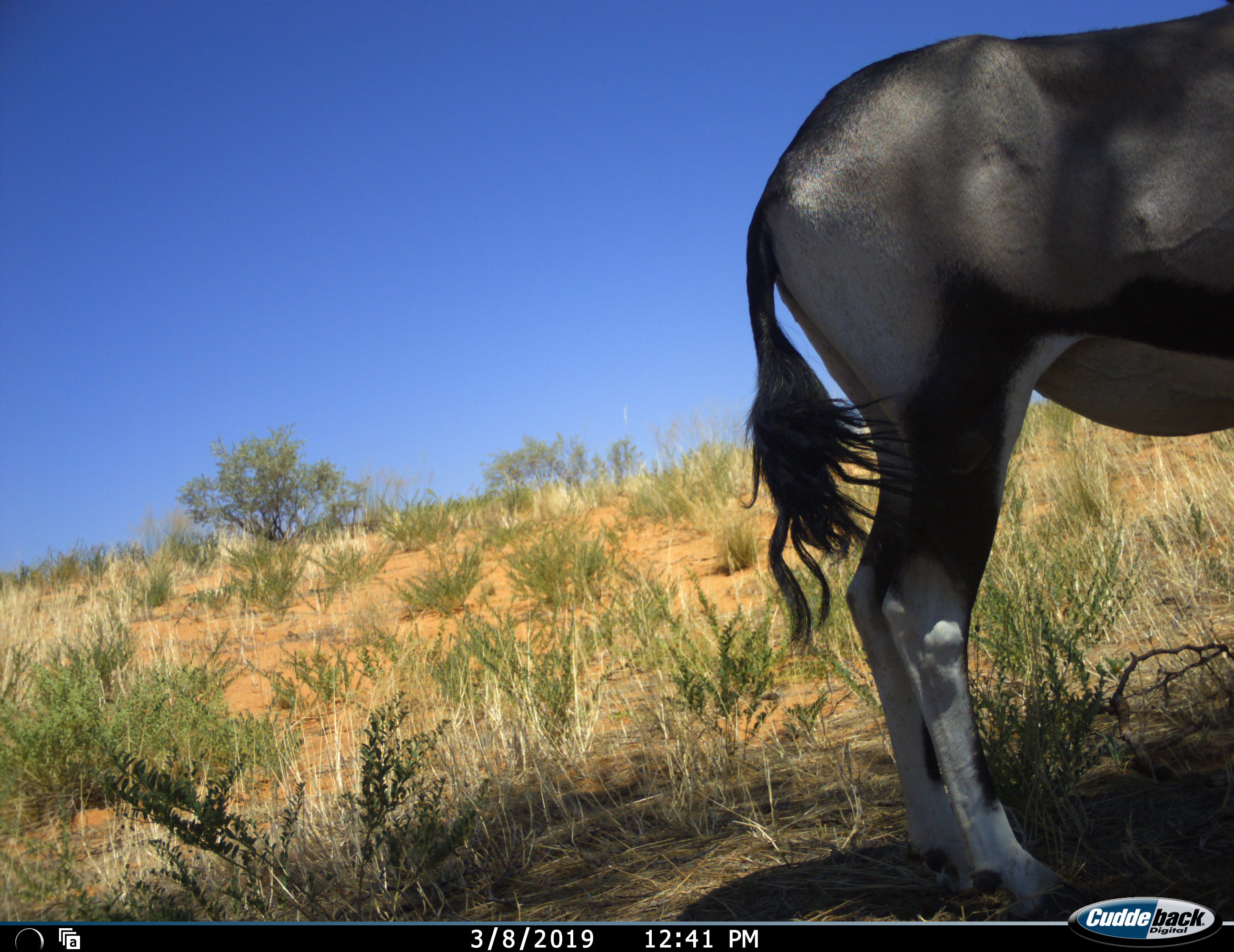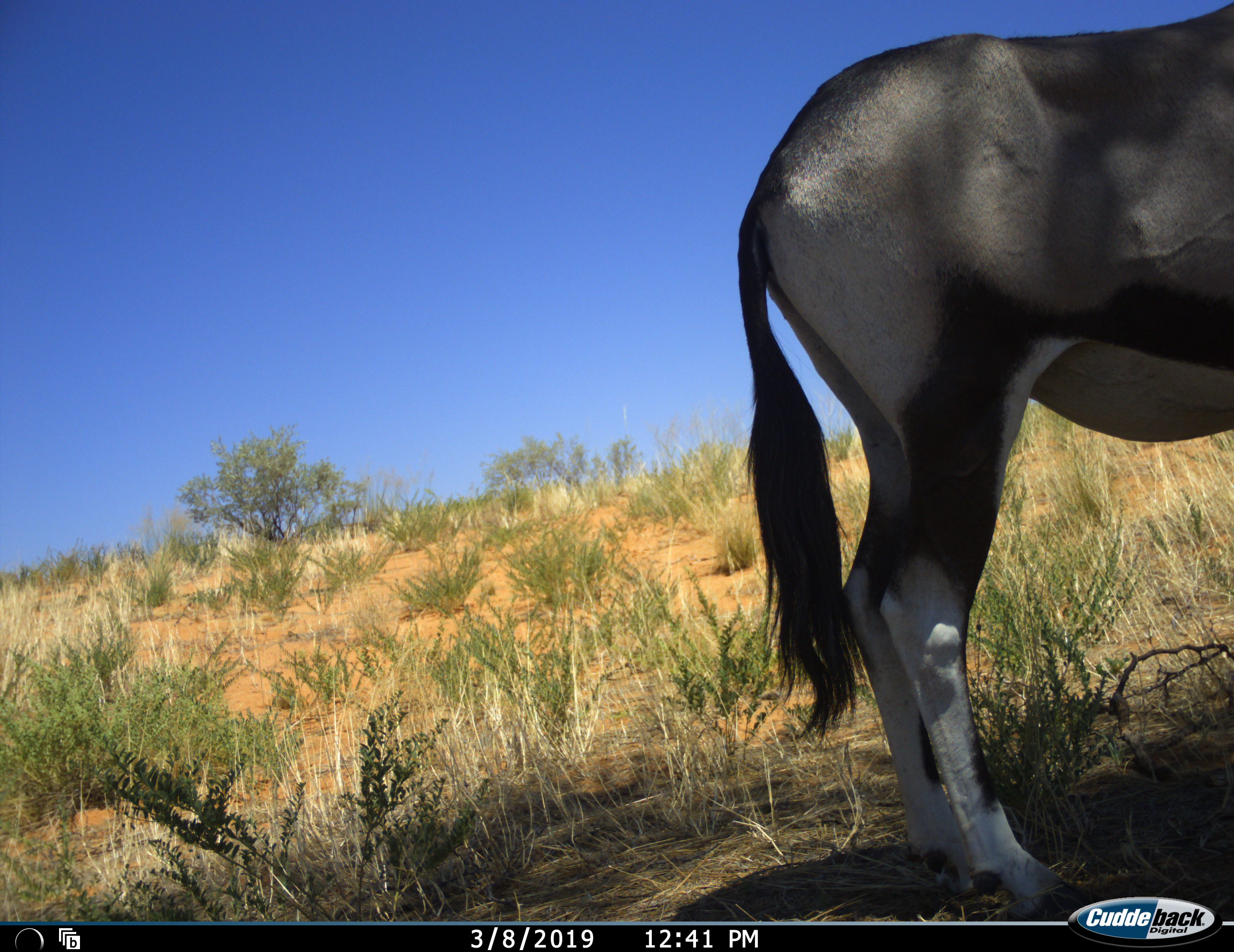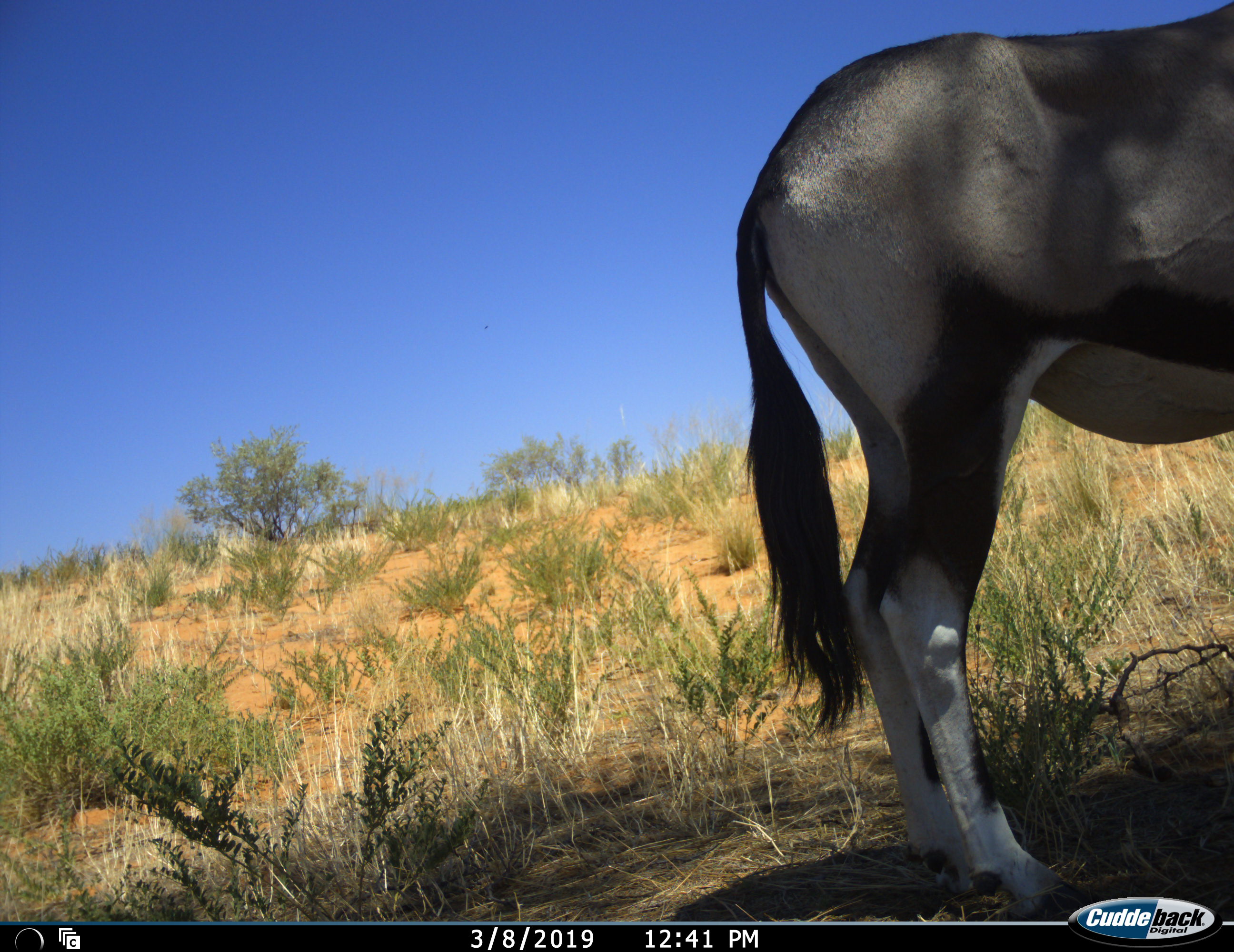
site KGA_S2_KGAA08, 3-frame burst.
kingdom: Animalia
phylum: Chordata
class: Mammalia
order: Artiodactyla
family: Bovidae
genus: Oryx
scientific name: Oryx gazella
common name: gemsbok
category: oryx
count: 1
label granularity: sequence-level